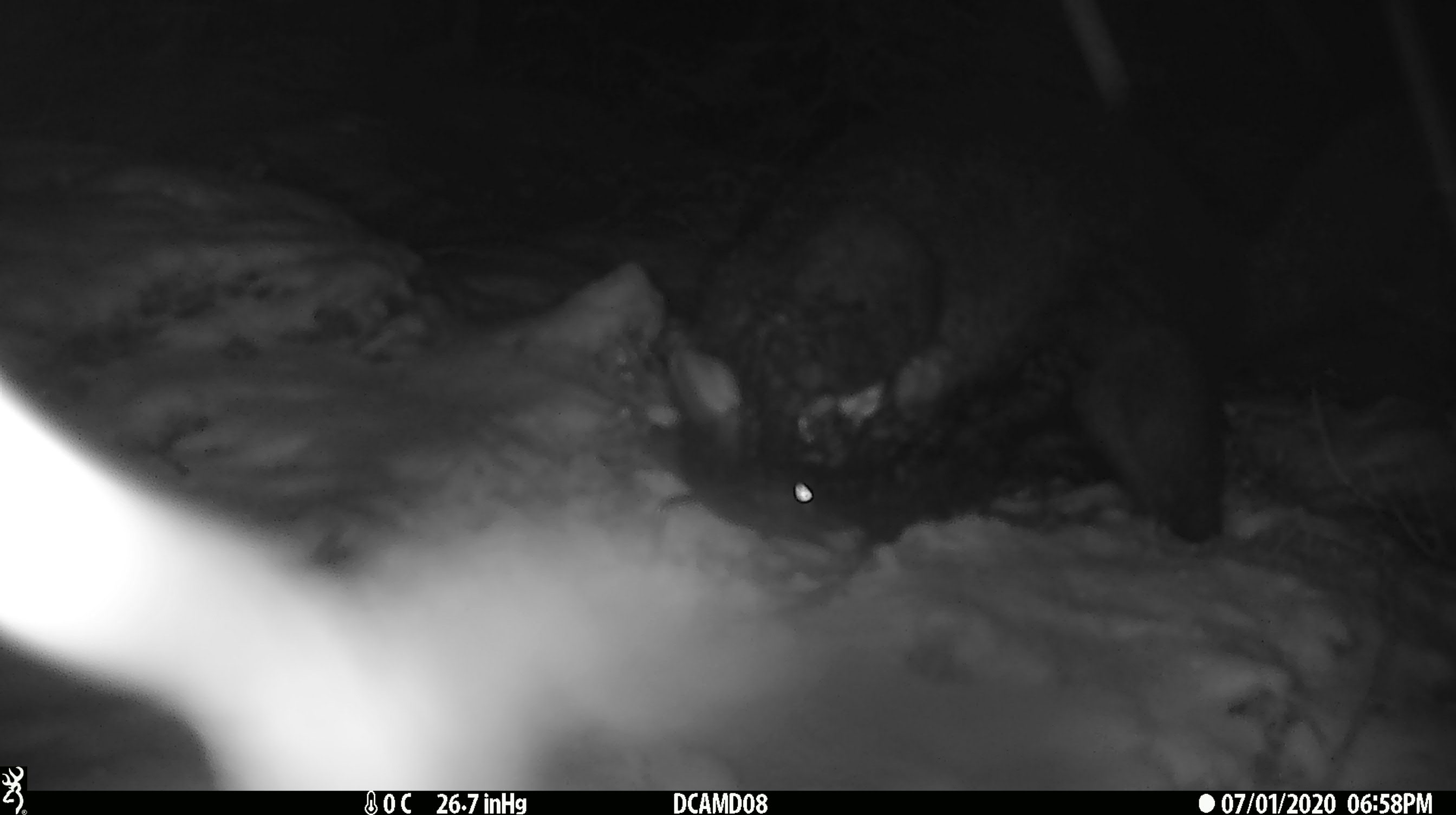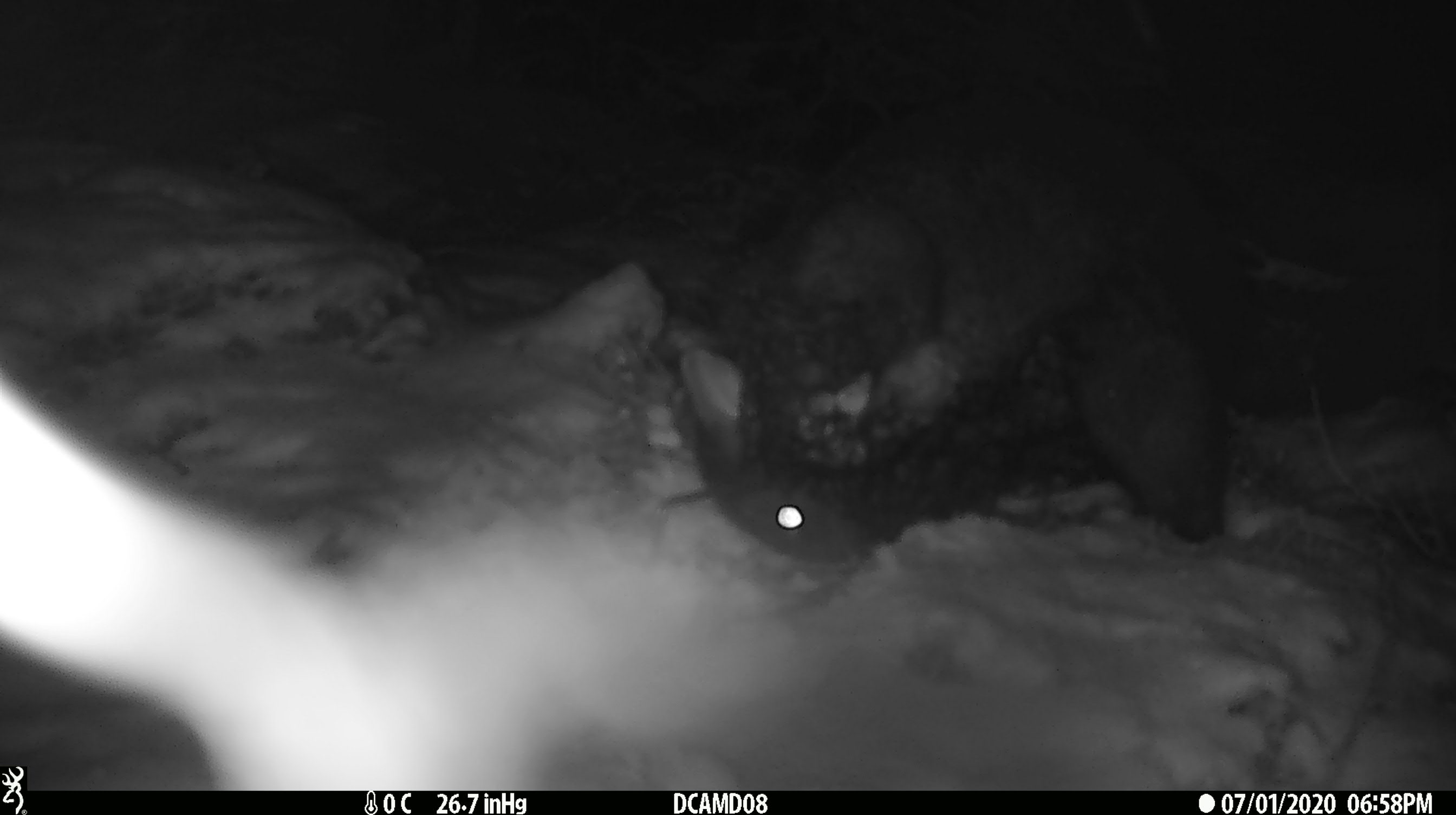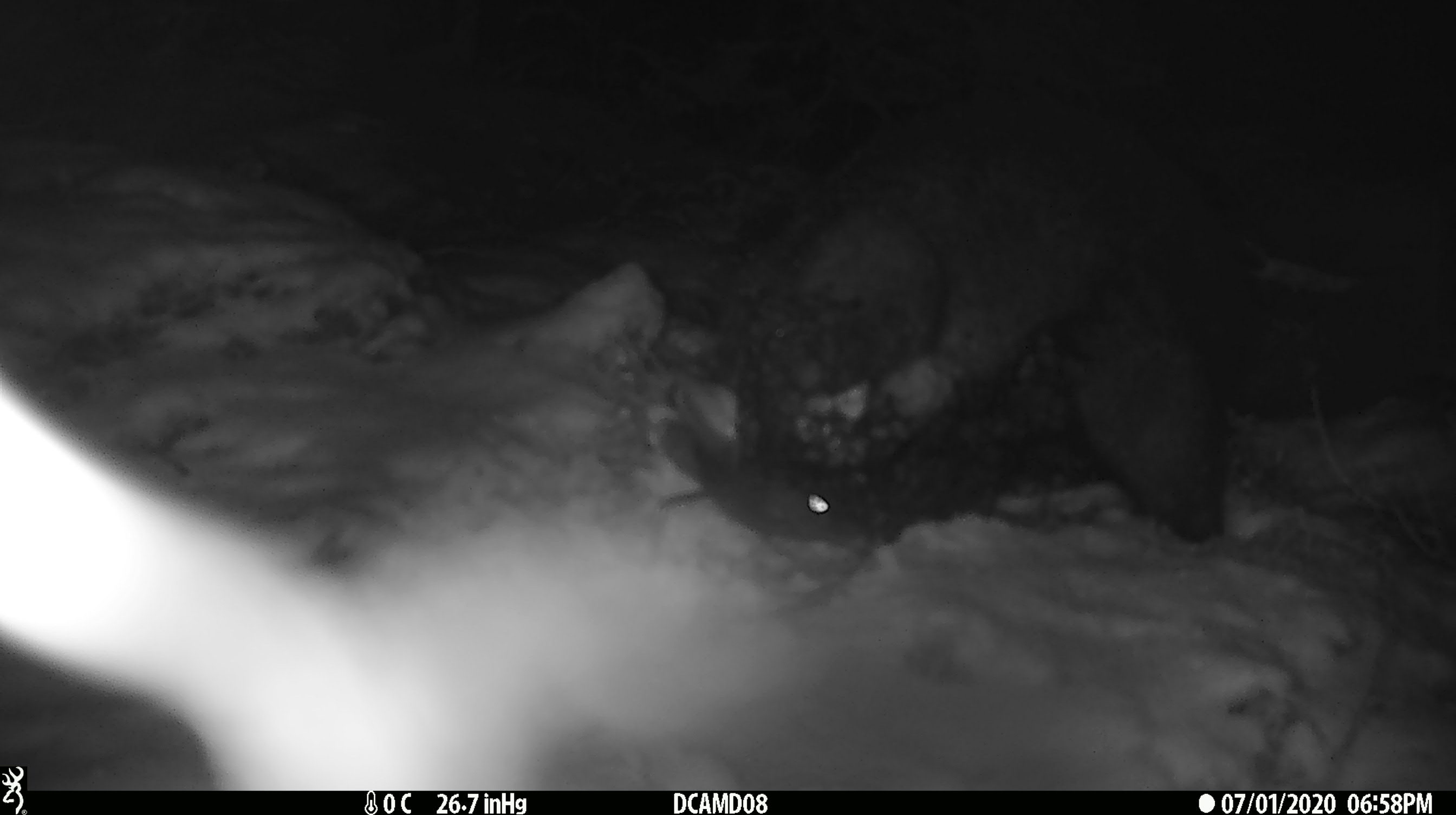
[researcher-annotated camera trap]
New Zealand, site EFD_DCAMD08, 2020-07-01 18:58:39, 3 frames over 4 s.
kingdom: Animalia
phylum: Chordata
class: Mammalia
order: Diprotodontia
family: Phalangeridae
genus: Trichosurus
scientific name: Trichosurus vulpecula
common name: common brushtail possum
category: possum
Possum (common brushtail possum) (Trichosurus vulpecula).